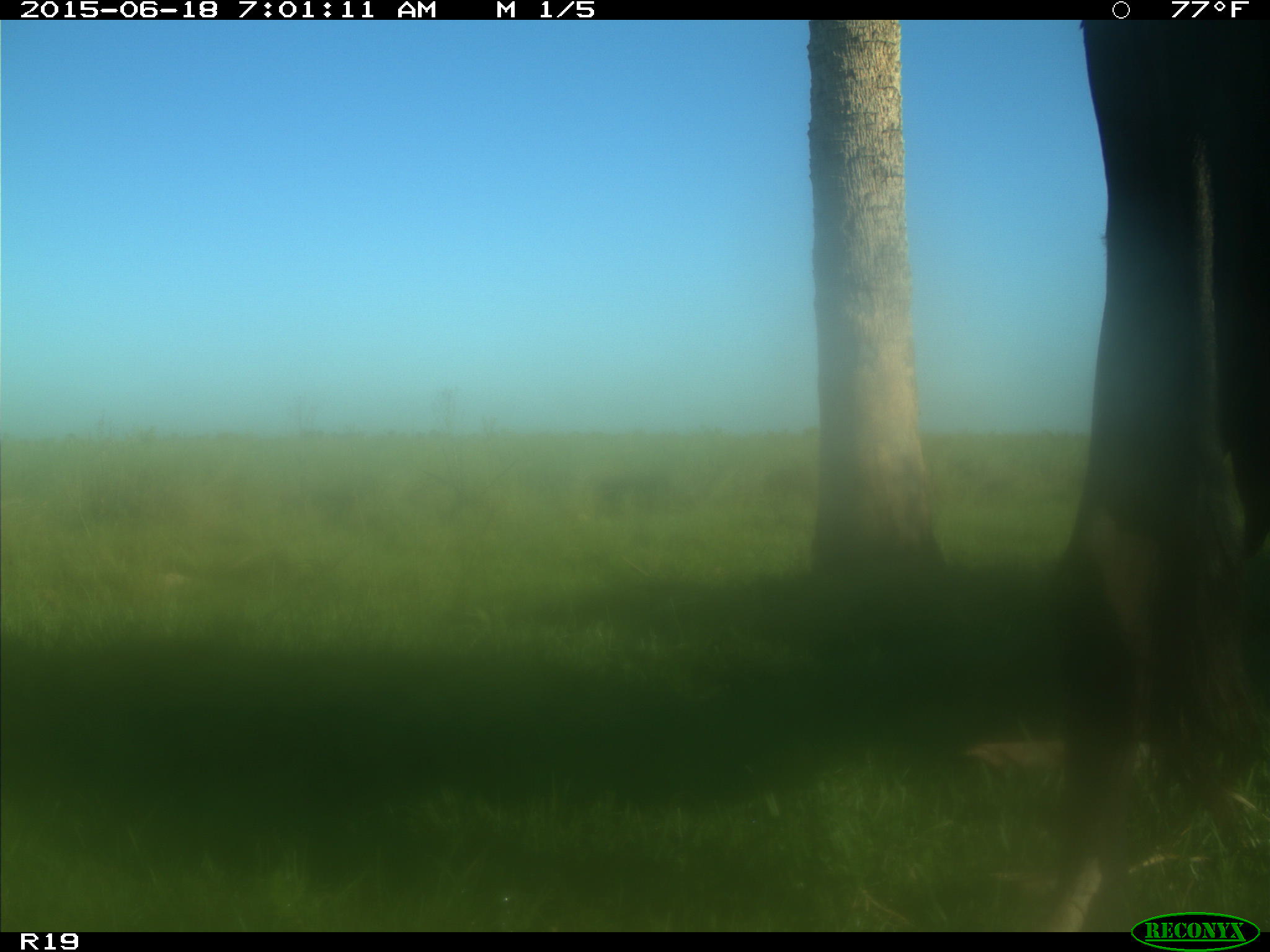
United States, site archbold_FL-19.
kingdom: Animalia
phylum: Chordata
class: Mammalia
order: Artiodactyla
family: Bovidae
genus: Bos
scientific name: Bos taurus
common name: domestic cow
Bos taurus (domestic cow).